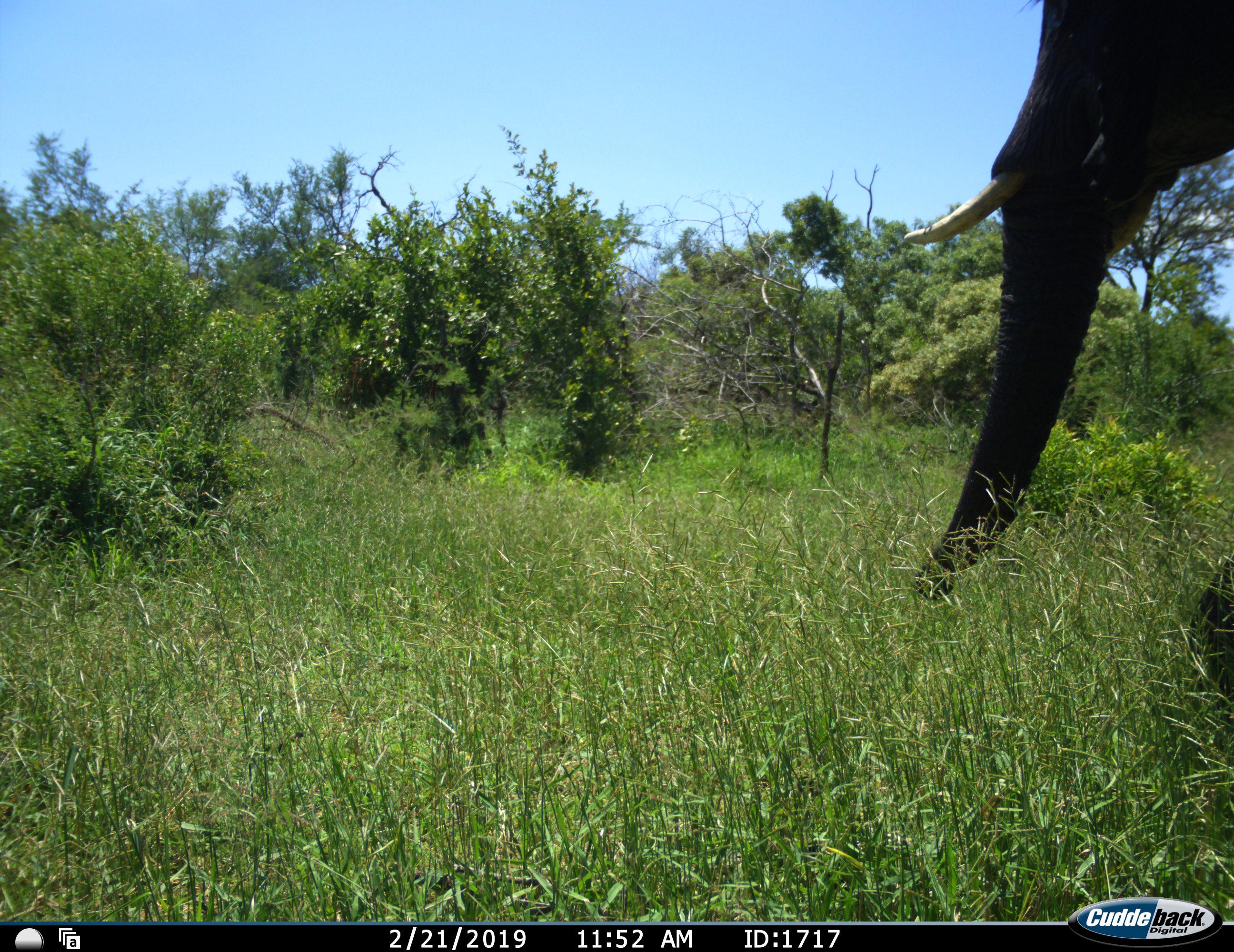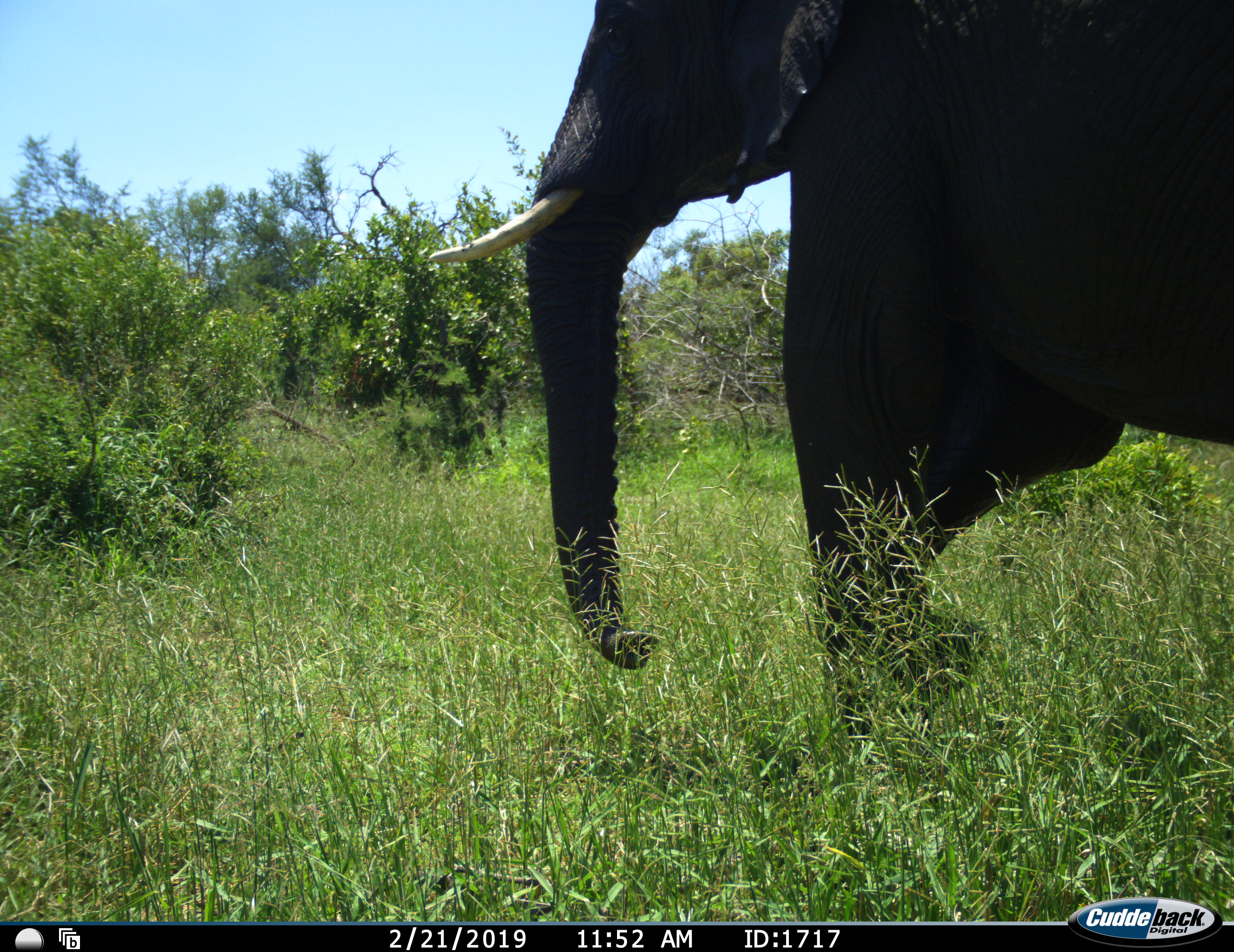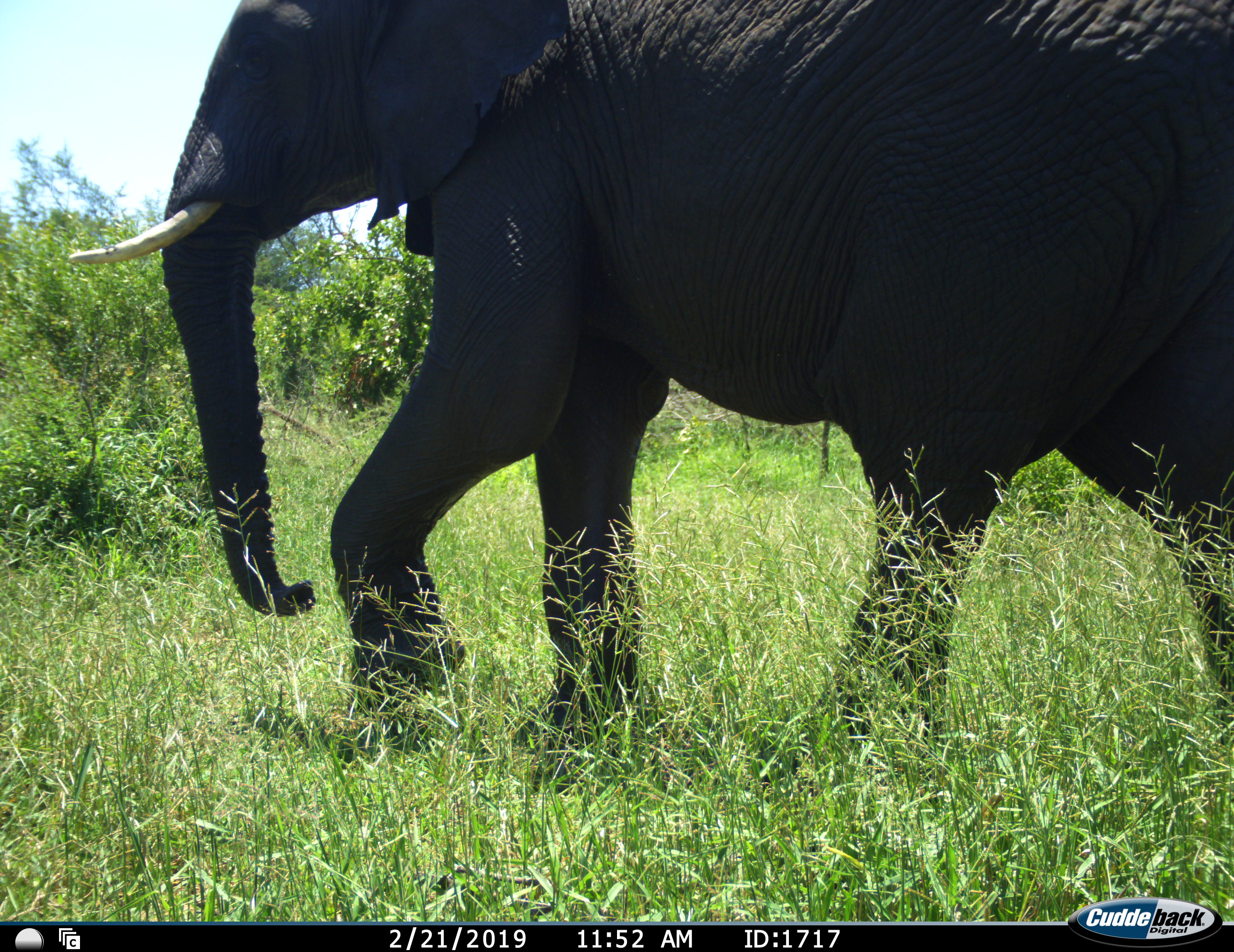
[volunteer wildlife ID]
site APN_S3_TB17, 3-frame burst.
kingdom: Animalia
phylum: Chordata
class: Mammalia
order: Proboscidea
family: Elephantidae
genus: Loxodonta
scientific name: Loxodonta africana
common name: african bush elephant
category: elephant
Elephant (african bush elephant) (Loxodonta africana), count 1. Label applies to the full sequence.